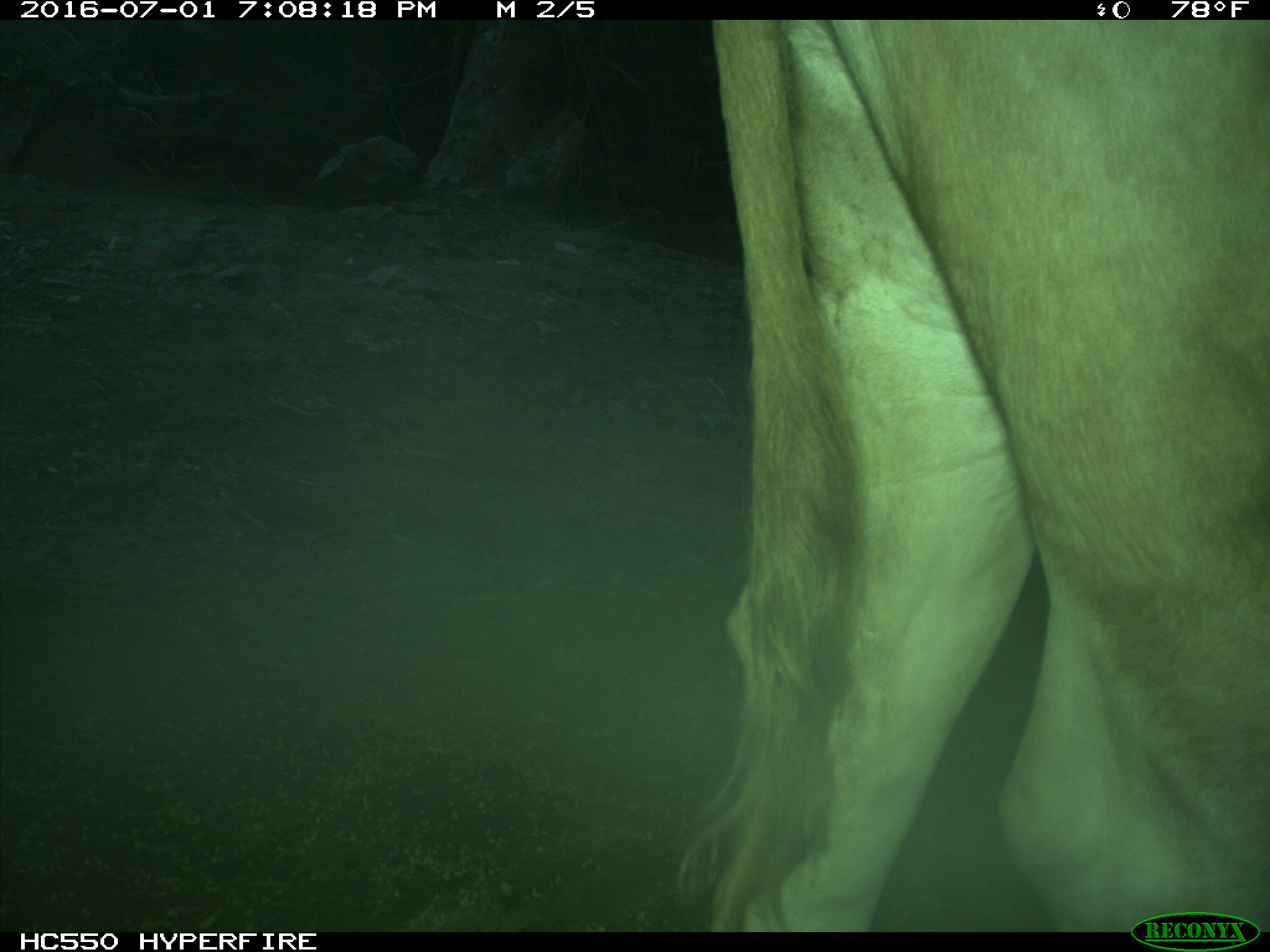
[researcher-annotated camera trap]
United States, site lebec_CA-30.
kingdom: Animalia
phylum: Chordata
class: Mammalia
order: Artiodactyla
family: Bovidae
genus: Bos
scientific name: Bos taurus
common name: domestic cow